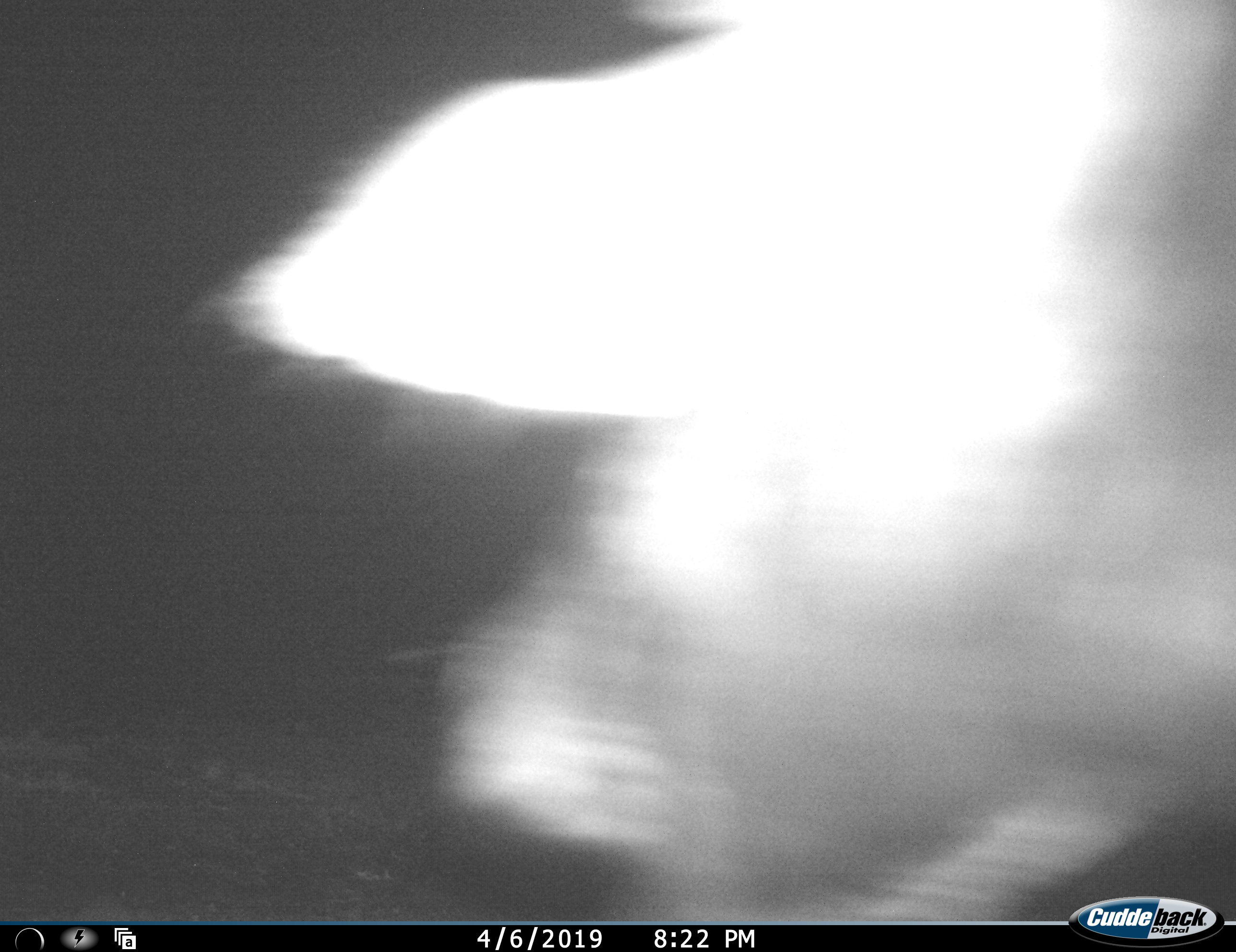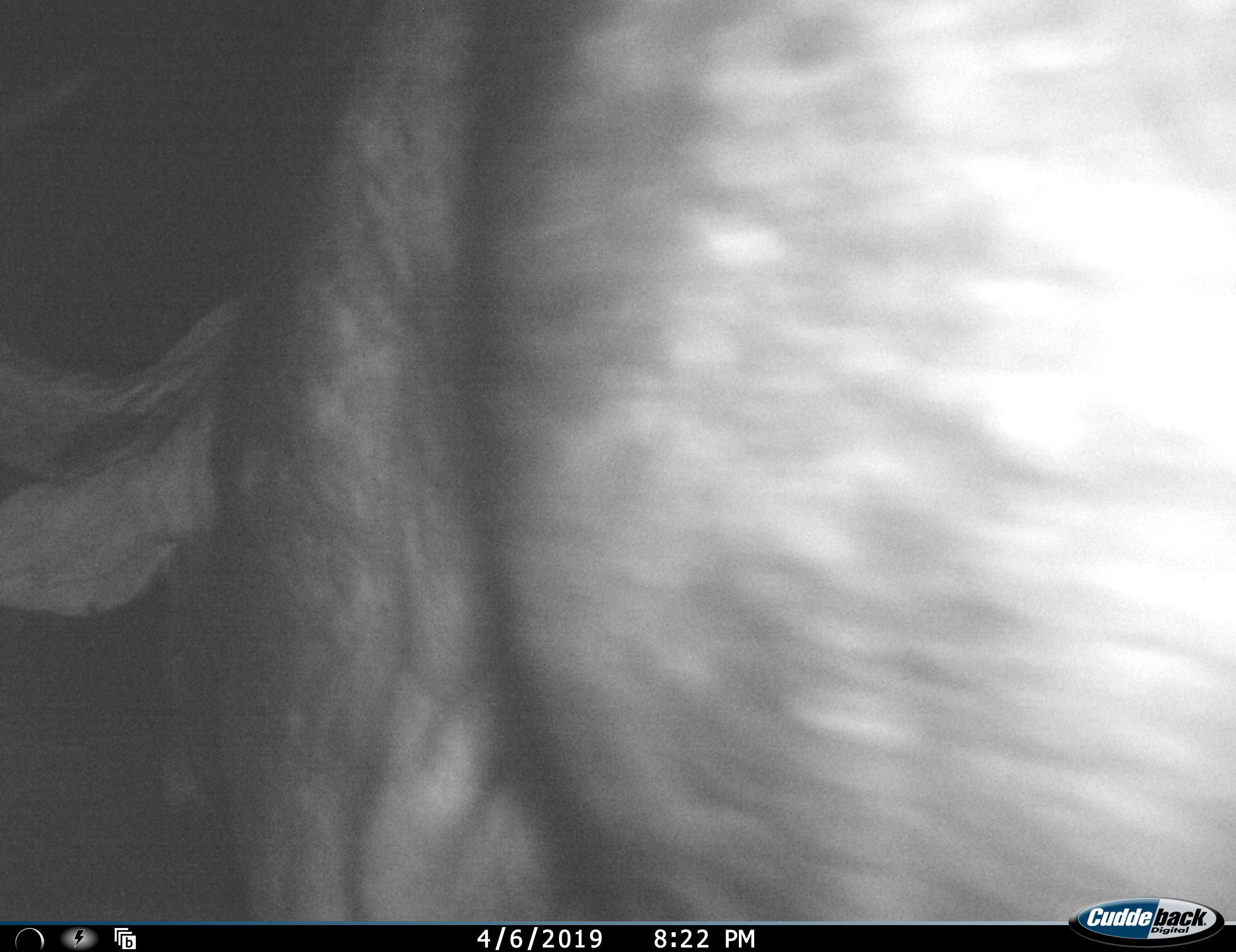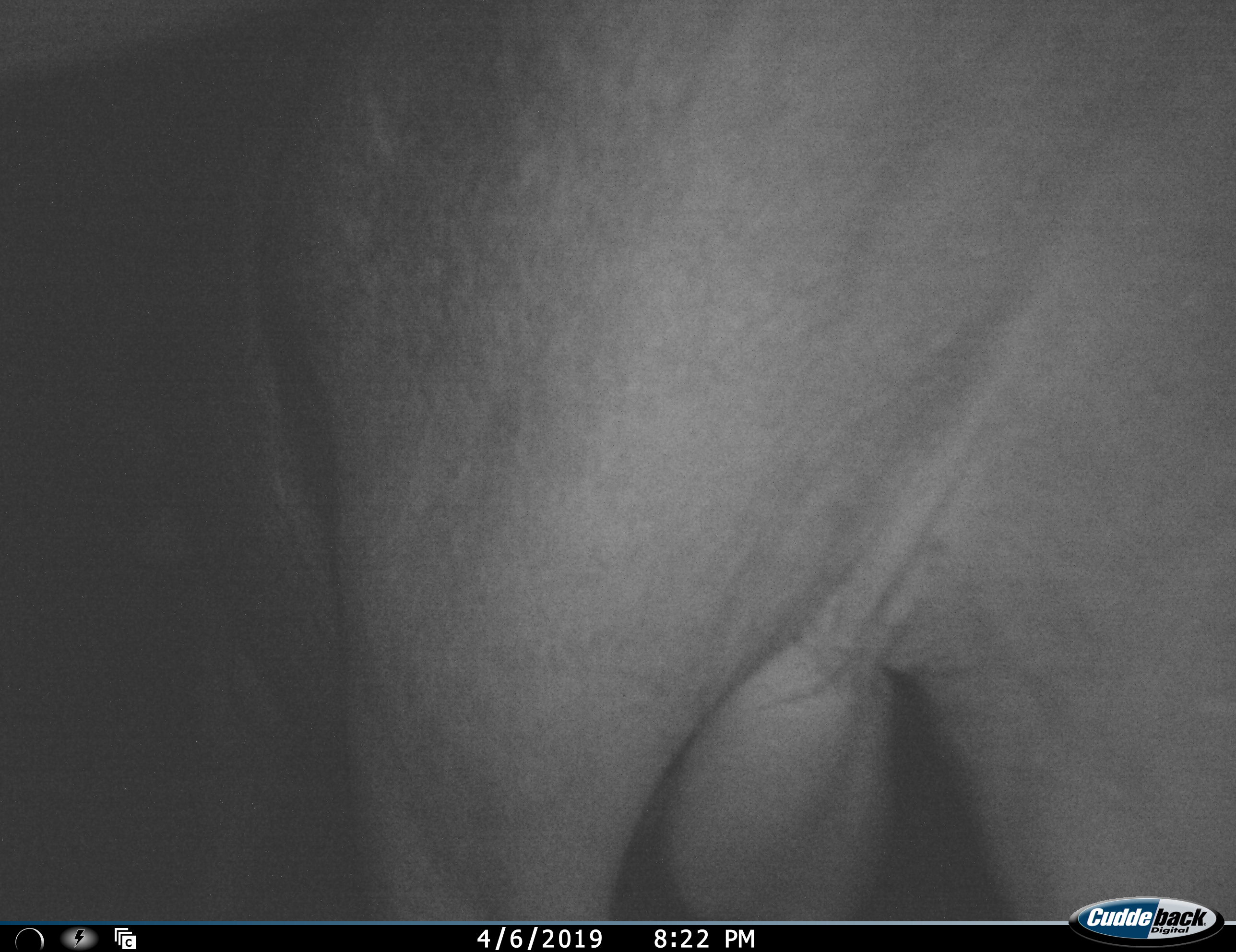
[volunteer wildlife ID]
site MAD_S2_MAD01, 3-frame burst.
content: unidentified animal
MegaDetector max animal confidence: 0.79